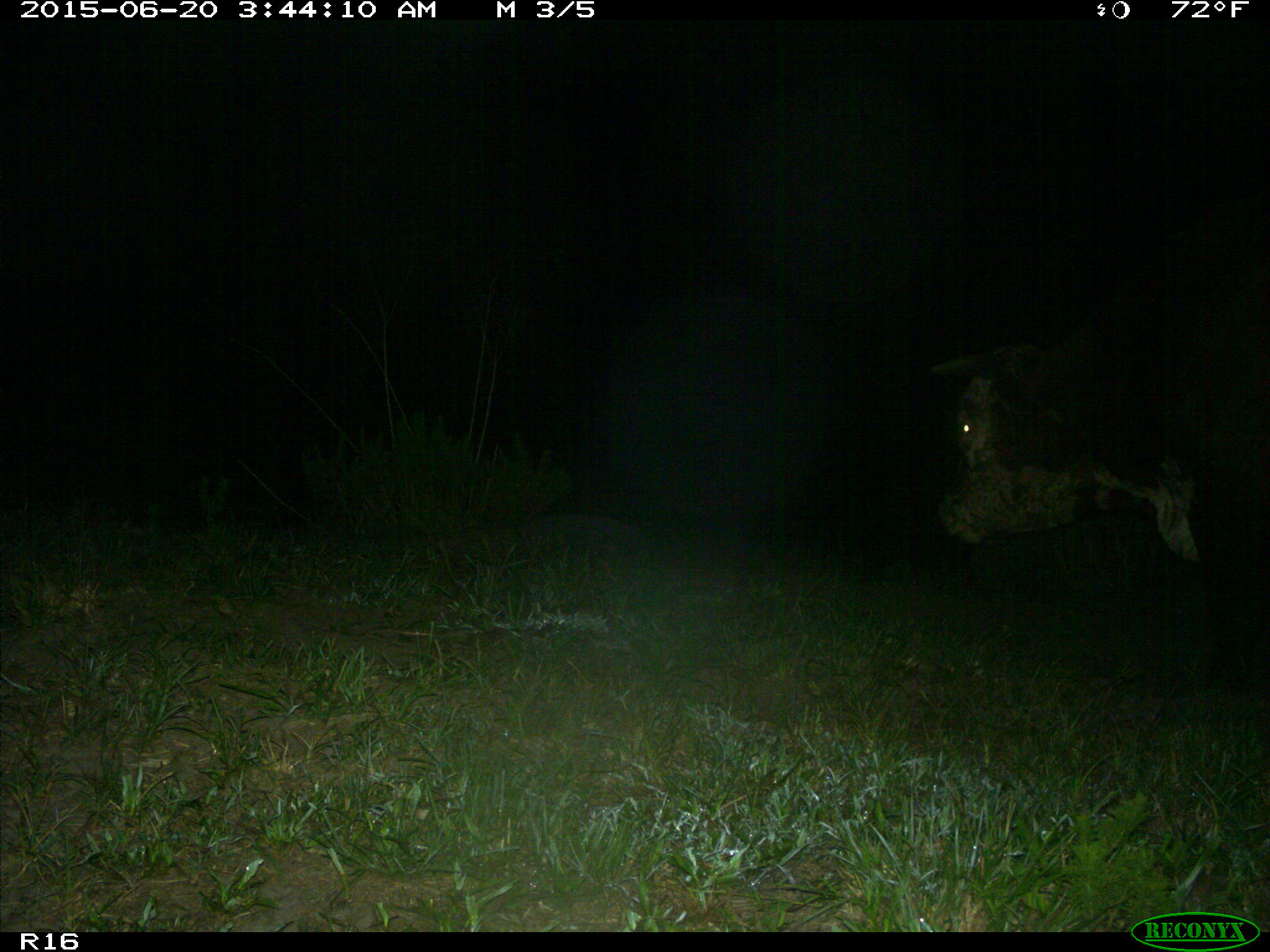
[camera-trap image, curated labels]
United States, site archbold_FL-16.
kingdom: Animalia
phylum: Chordata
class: Mammalia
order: Artiodactyla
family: Bovidae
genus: Bos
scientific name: Bos taurus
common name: domestic cow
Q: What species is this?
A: Bos taurus (domestic cow).